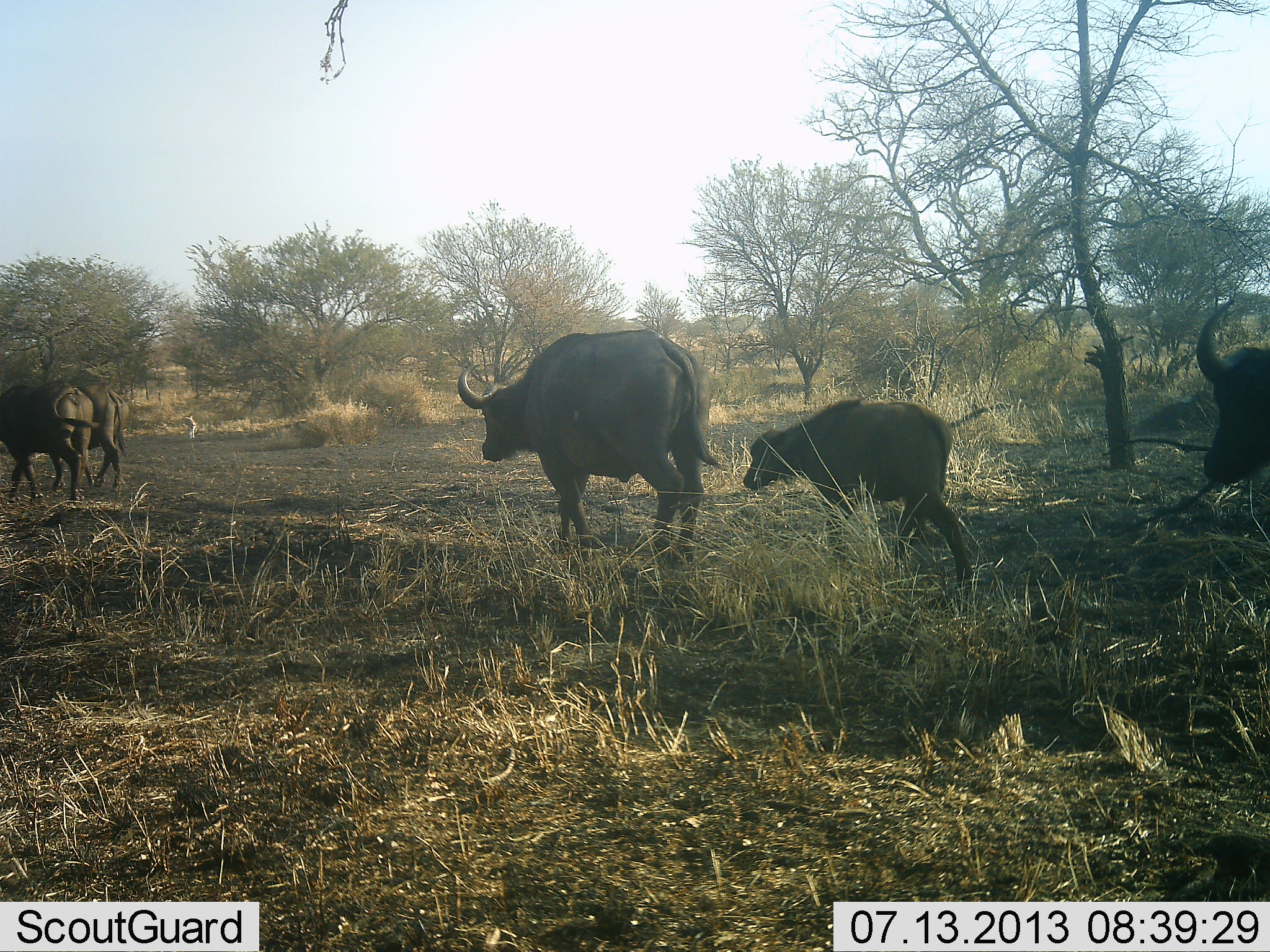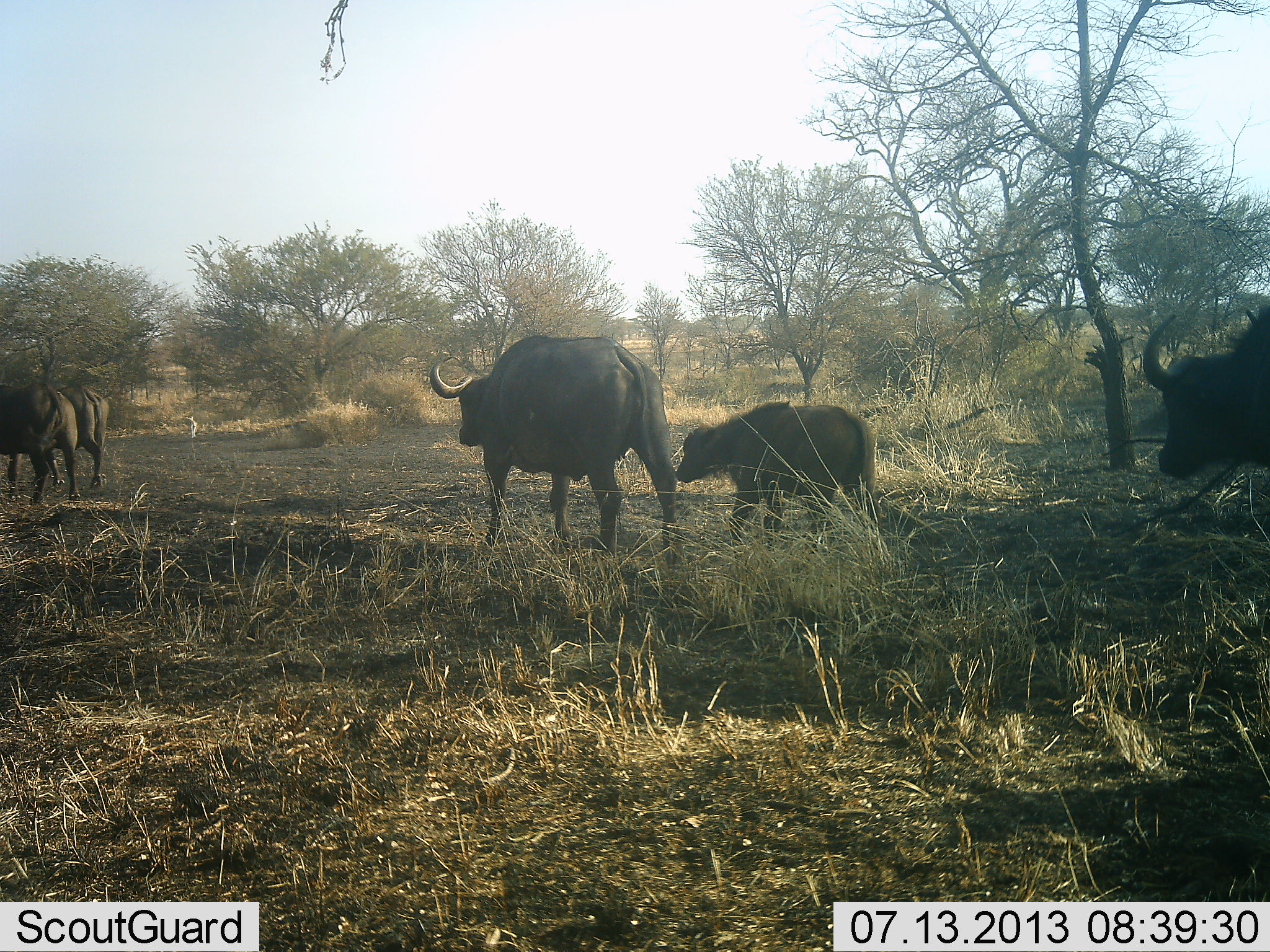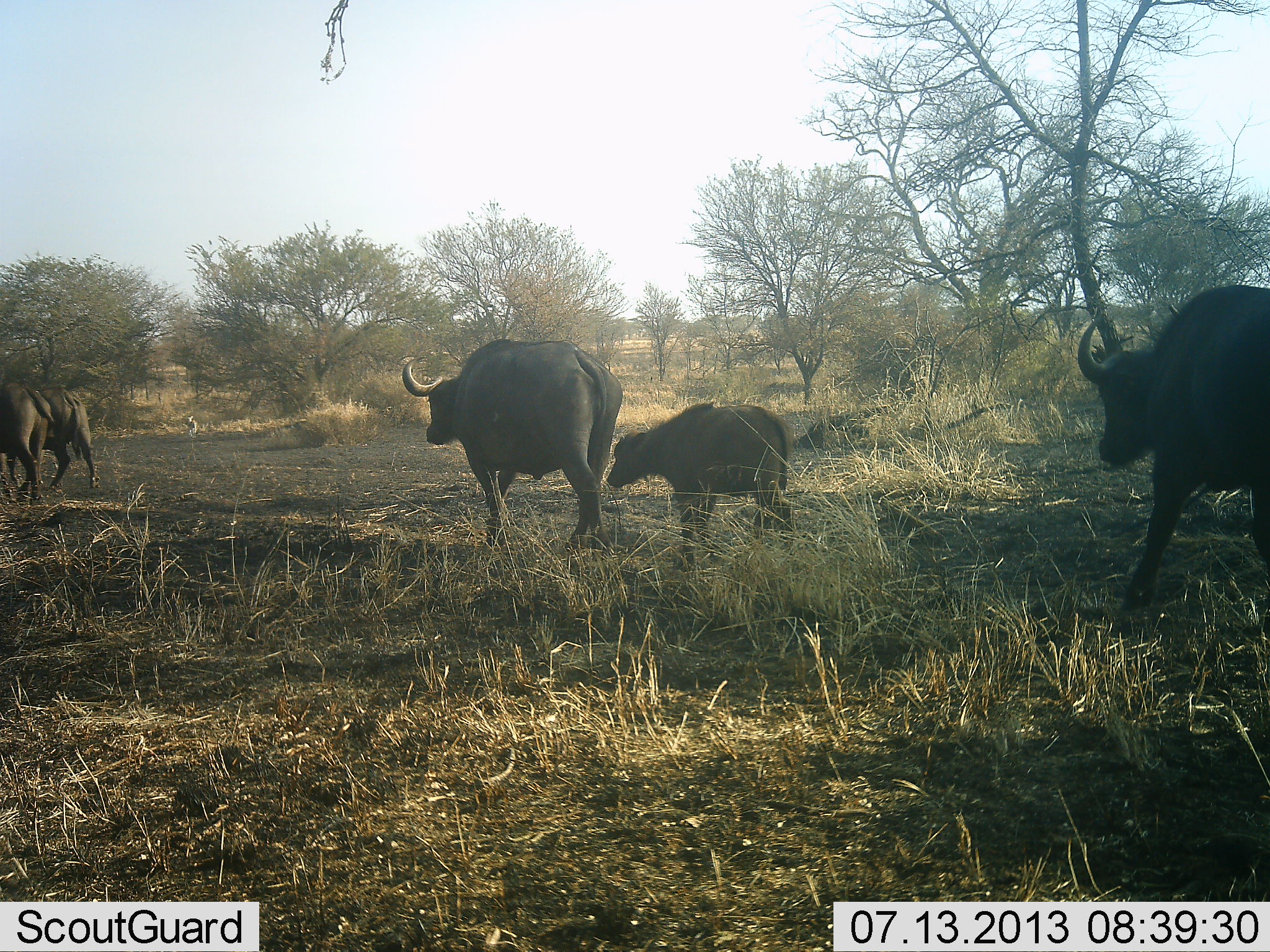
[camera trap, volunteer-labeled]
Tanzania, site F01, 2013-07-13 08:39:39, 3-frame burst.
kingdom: Animalia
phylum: Chordata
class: Mammalia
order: Artiodactyla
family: Bovidae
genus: Syncerus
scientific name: Syncerus caffer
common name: cape buffalo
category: buffalo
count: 5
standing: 9%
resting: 0%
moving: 100%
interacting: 0%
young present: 91%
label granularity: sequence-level